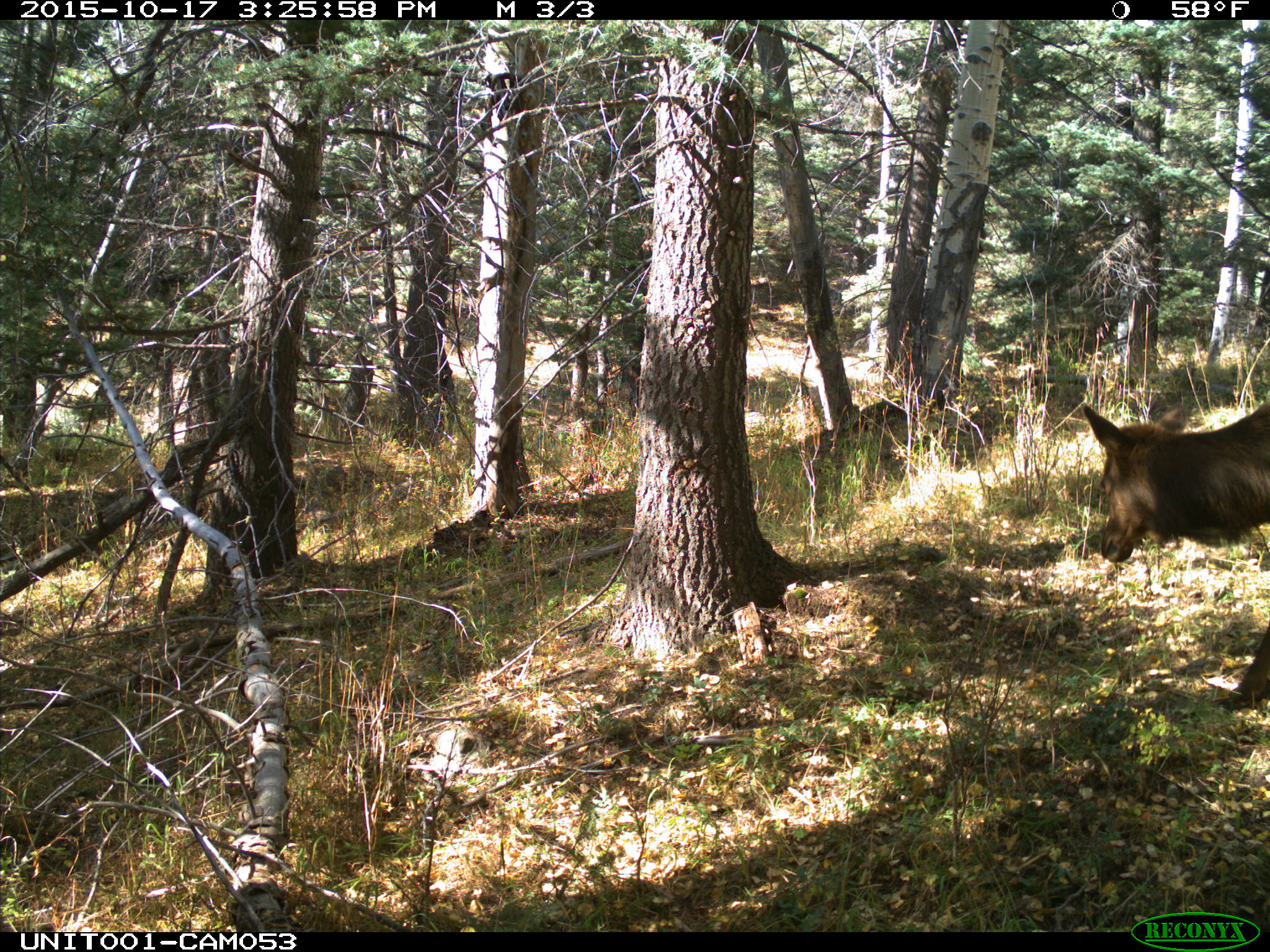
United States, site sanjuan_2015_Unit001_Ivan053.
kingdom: Animalia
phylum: Chordata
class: Mammalia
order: Artiodactyla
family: Cervidae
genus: Cervus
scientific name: Cervus elaphus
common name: red deer